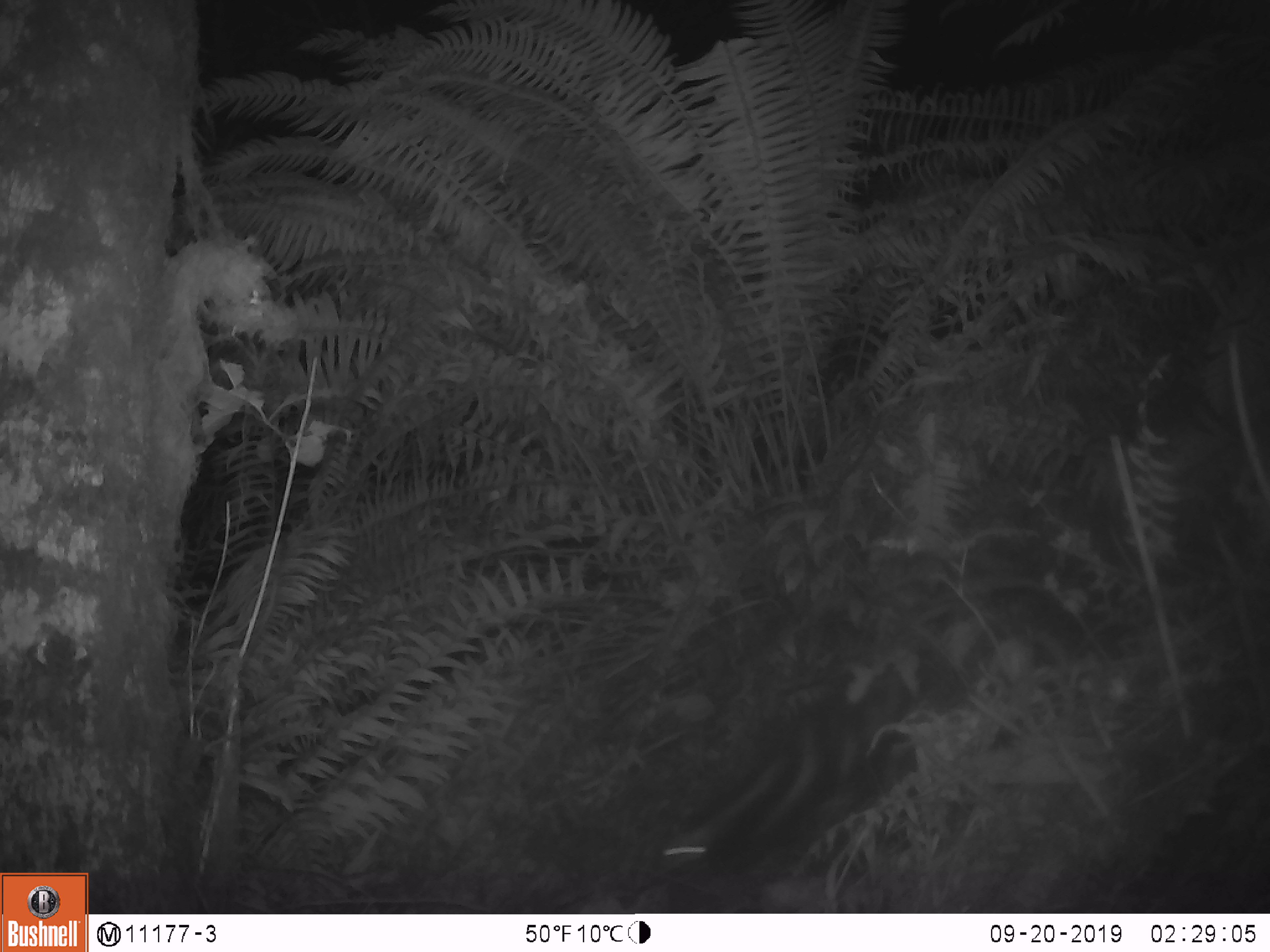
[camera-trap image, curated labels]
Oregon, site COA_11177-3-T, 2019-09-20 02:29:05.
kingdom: Animalia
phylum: Chordata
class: Mammalia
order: Carnivora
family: Mephitidae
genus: Spilogale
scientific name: Spilogale gracilis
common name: western spotted skunk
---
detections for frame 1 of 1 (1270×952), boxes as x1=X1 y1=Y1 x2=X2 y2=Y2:
western spotted skunk: x1=659 y1=661 x2=935 y2=900